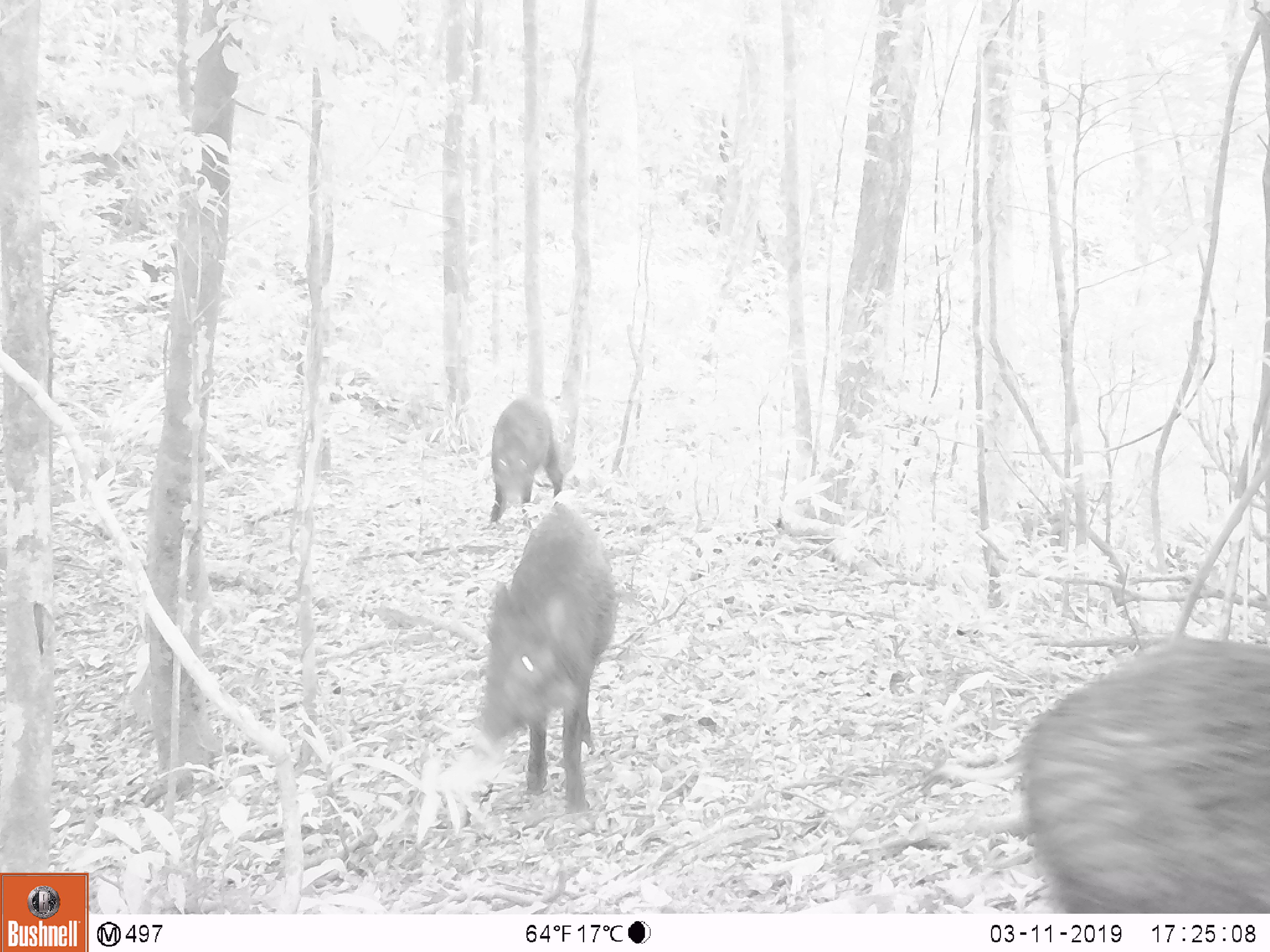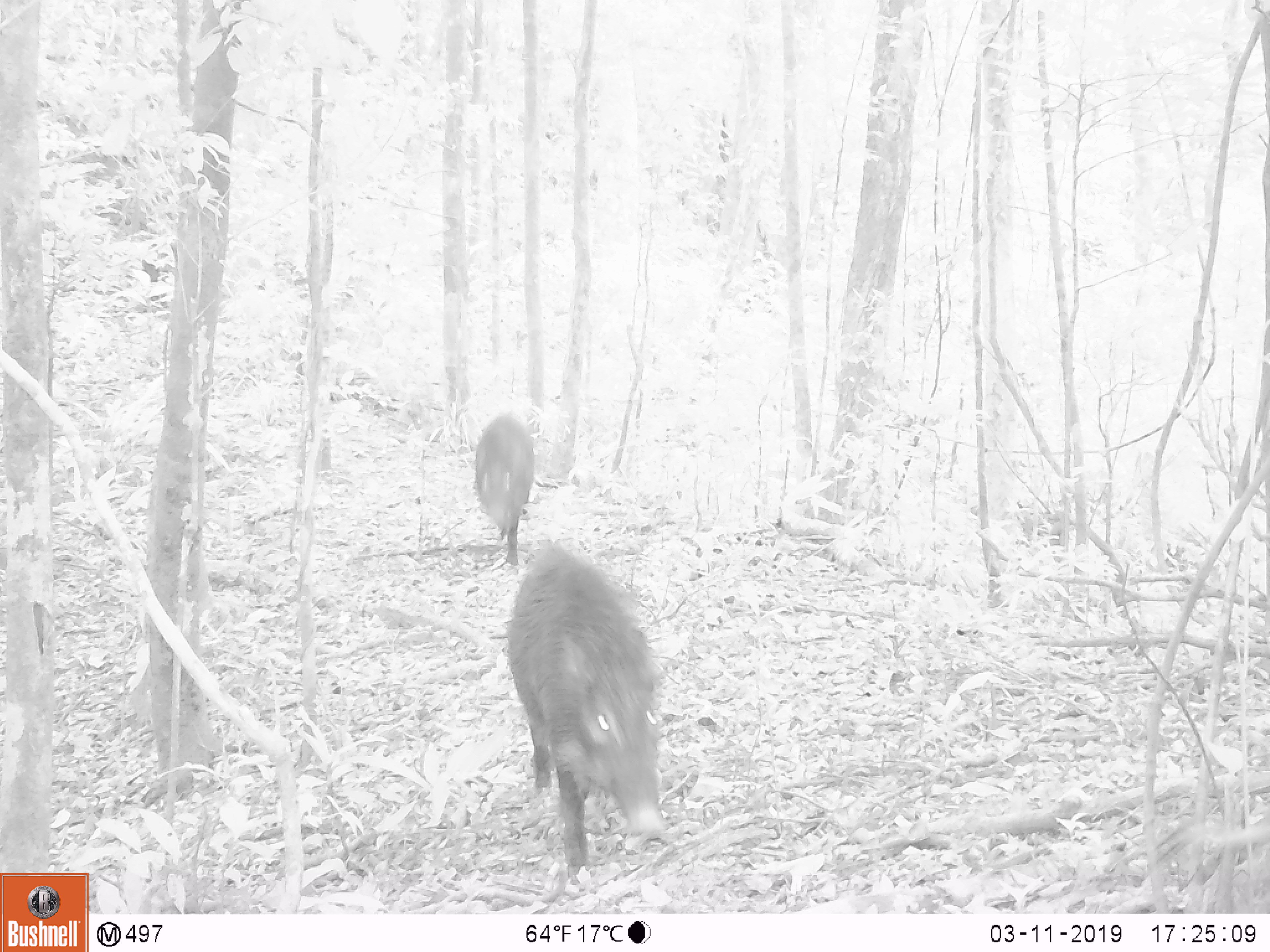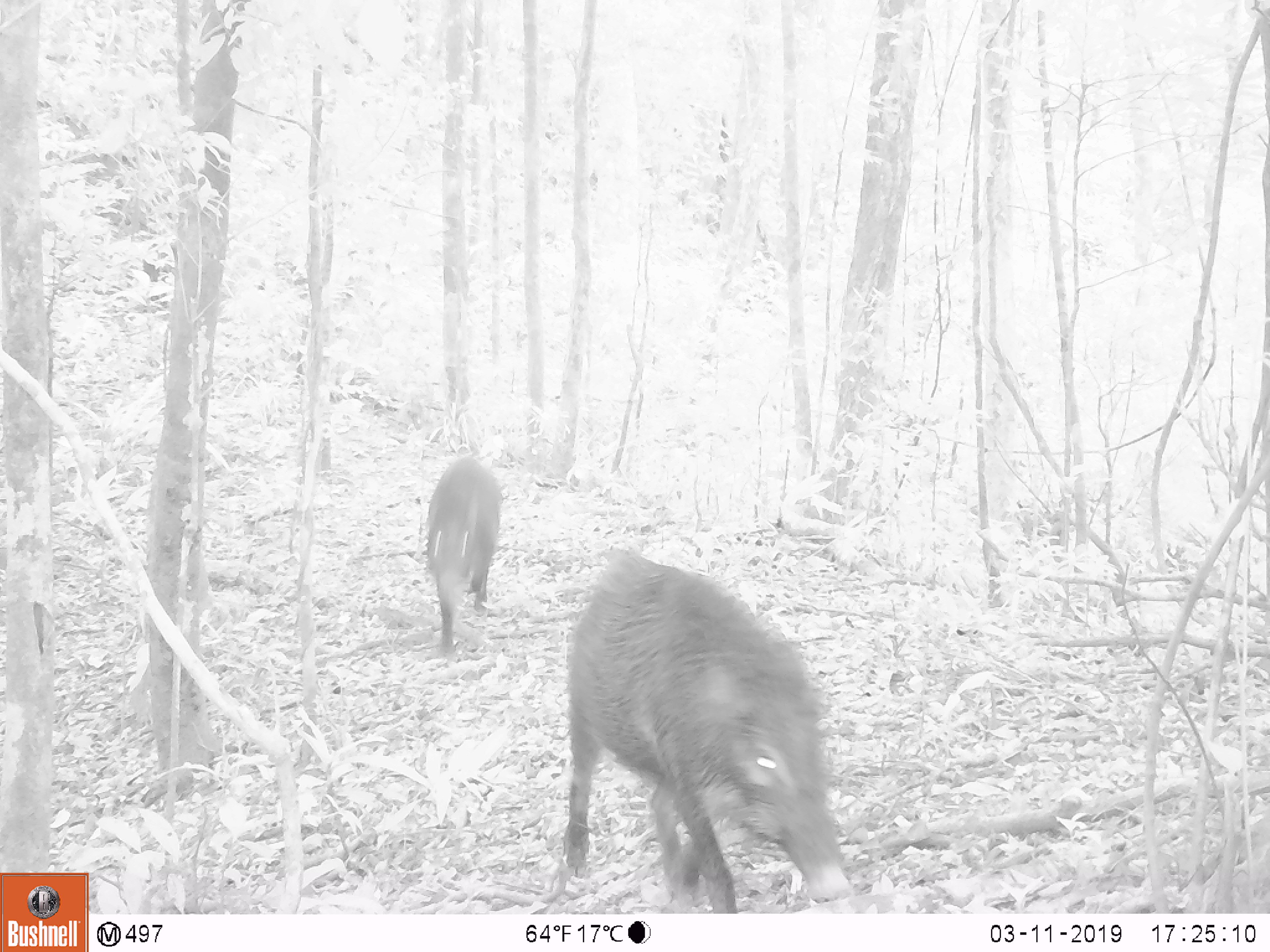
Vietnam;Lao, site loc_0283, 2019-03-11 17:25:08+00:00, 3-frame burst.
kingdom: Animalia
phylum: Chordata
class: Mammalia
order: Artiodactyla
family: Suidae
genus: Sus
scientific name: Sus scrofa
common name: eurasian wild pig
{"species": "eurasian wild pig (Sus scrofa)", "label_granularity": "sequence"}